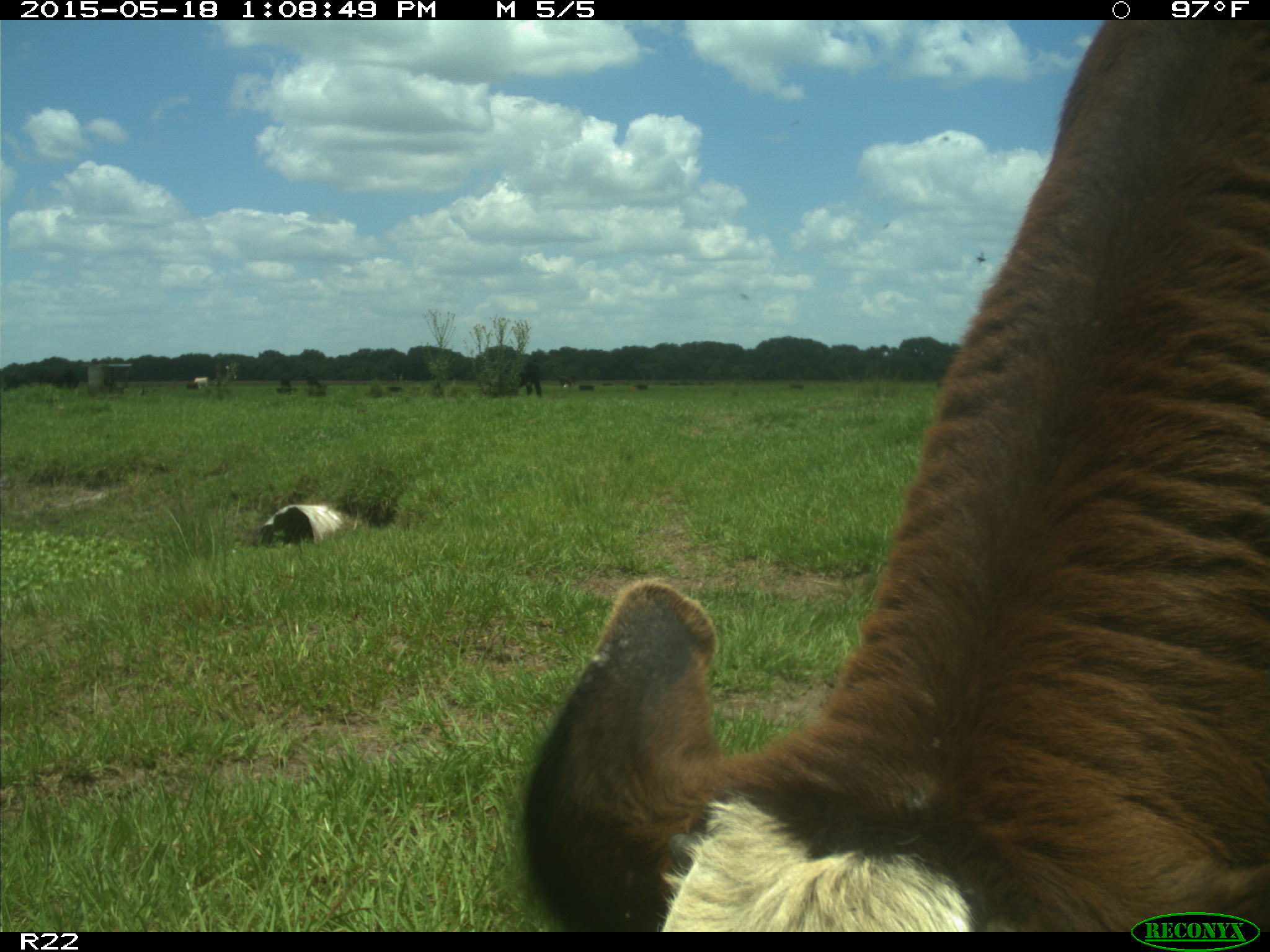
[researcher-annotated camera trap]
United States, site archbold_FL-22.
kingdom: Animalia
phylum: Chordata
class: Mammalia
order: Artiodactyla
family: Bovidae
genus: Bos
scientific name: Bos taurus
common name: domestic cow